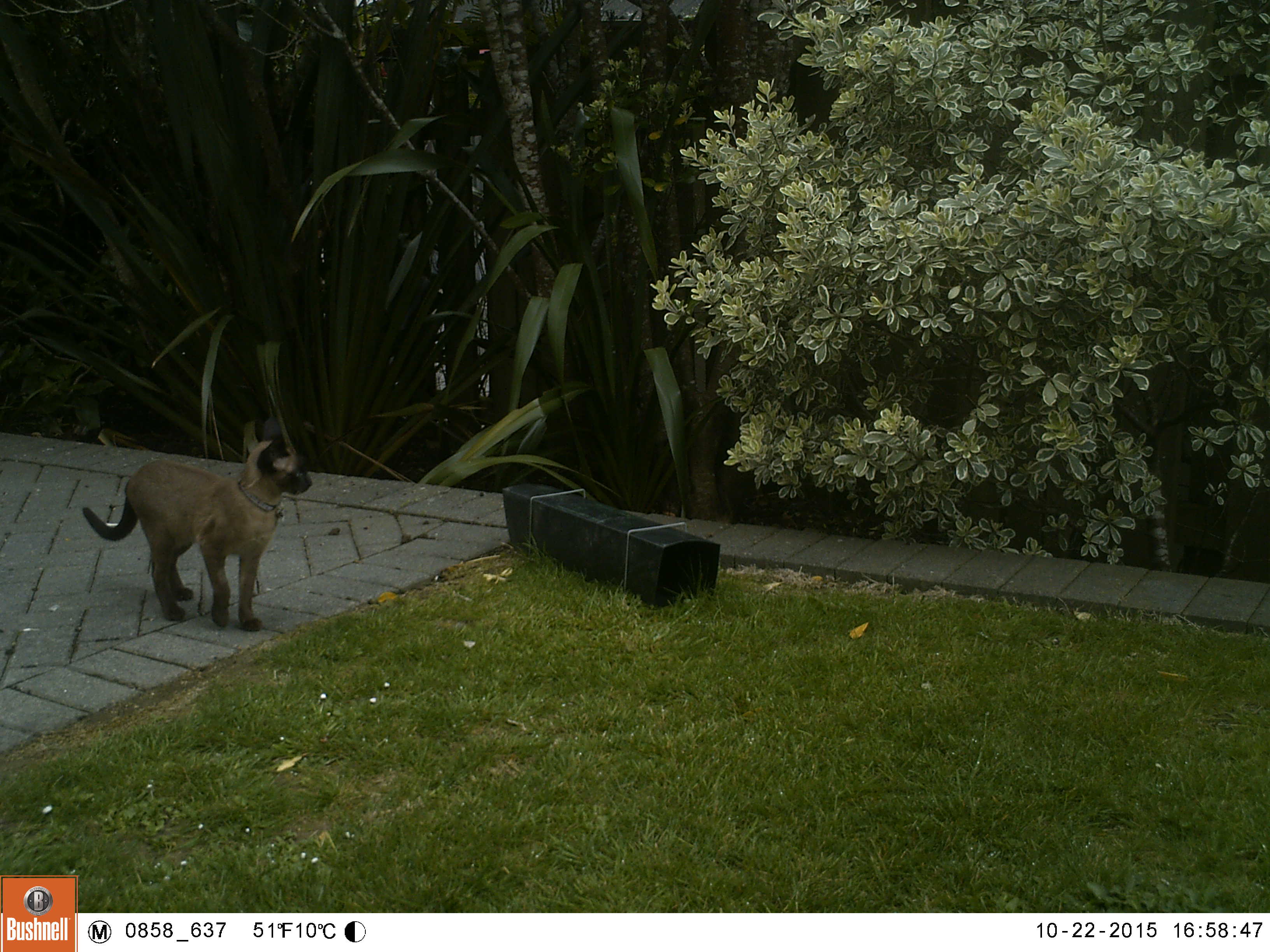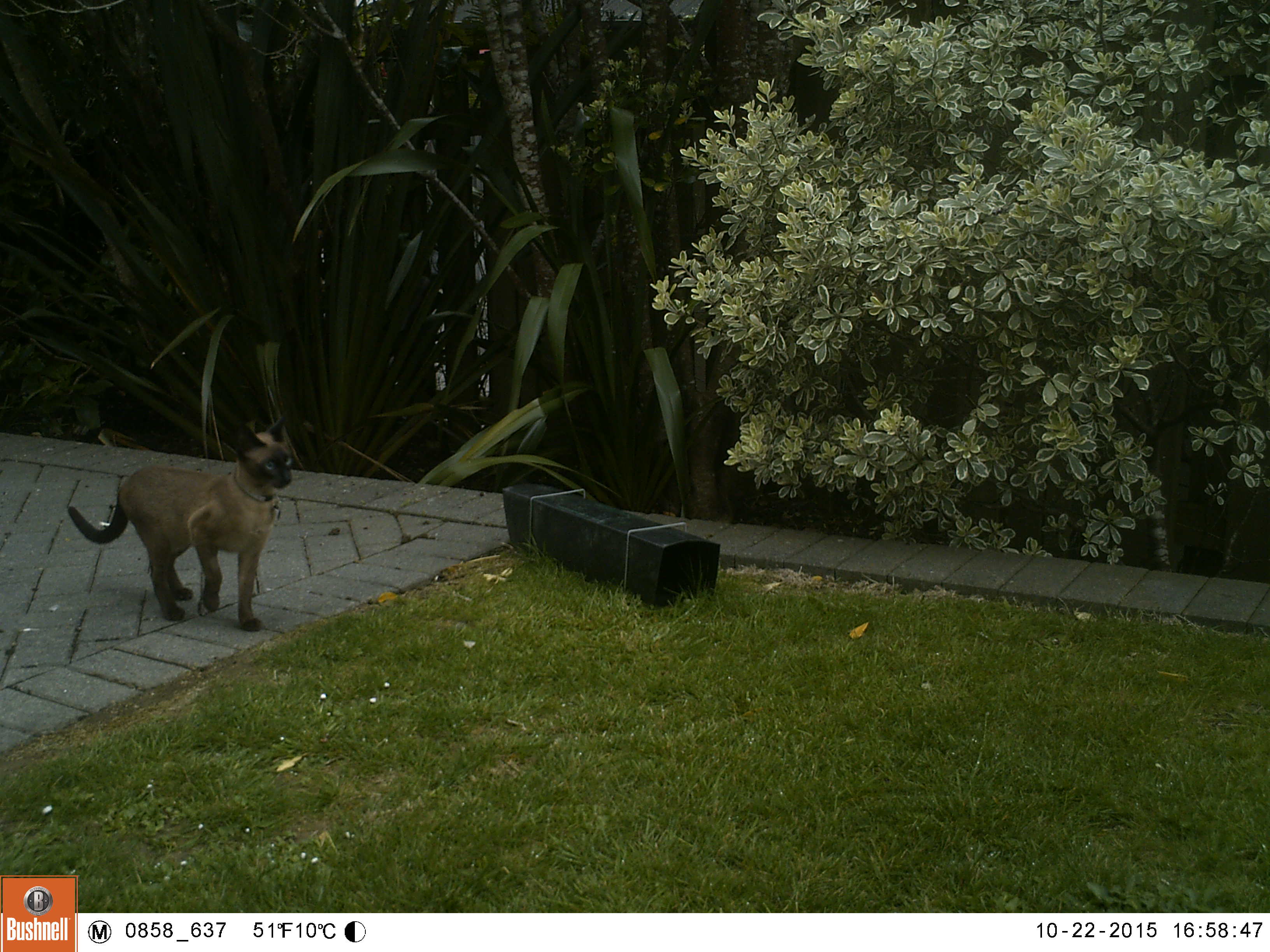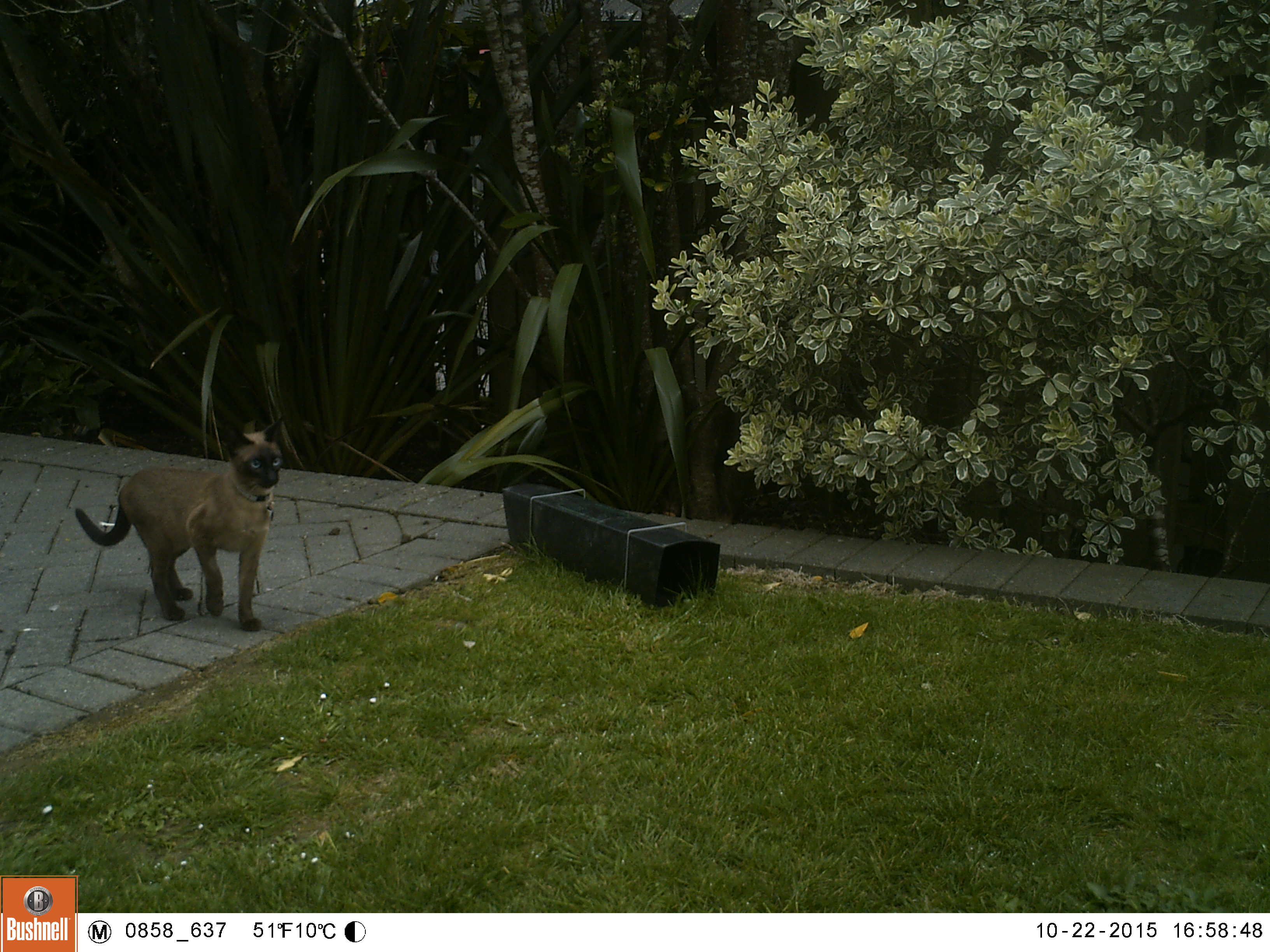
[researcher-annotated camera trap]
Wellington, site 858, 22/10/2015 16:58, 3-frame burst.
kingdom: Animalia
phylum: Chordata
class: Mammalia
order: Carnivora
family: Felidae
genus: Felis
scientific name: Felis catus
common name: cat